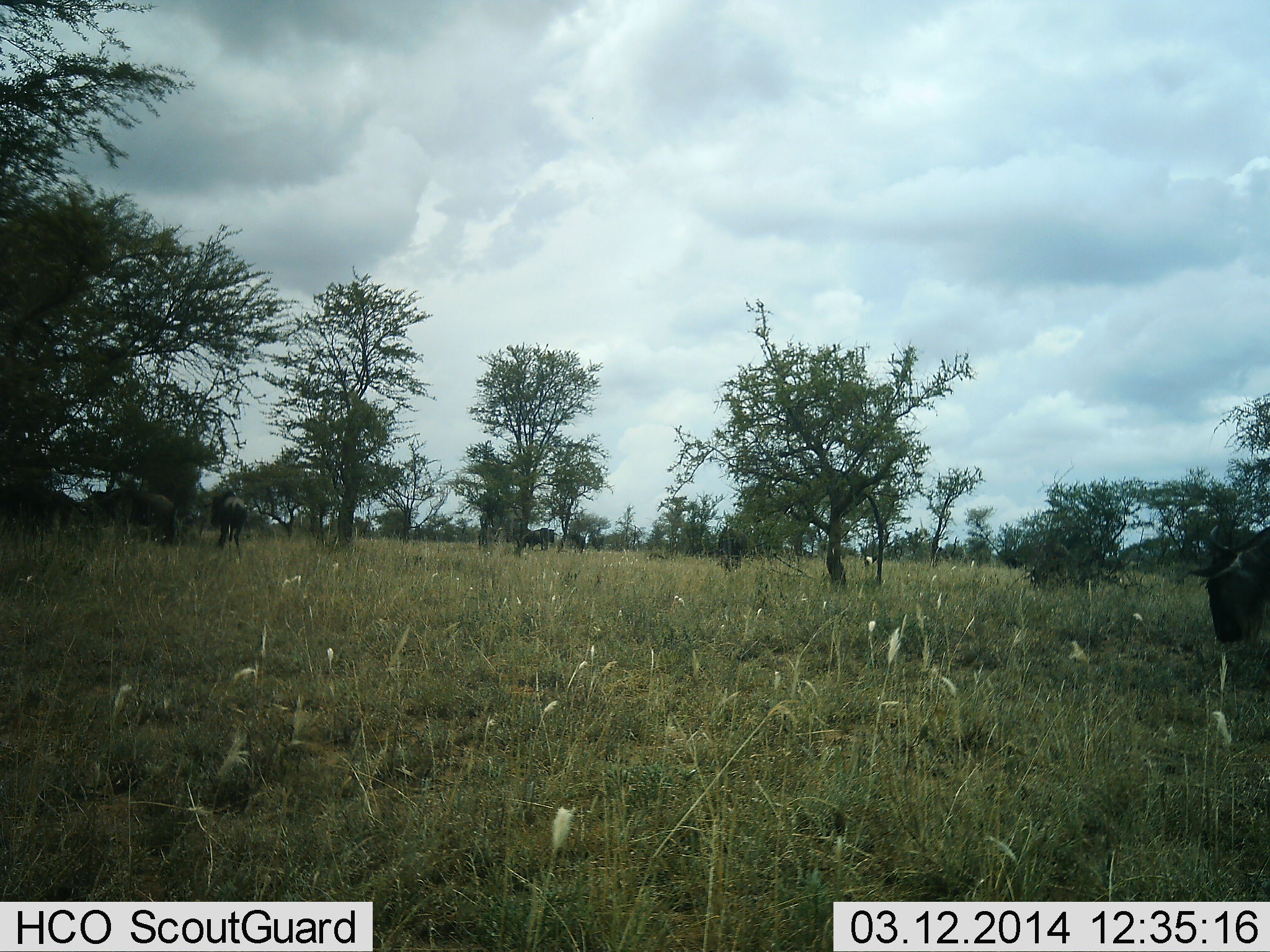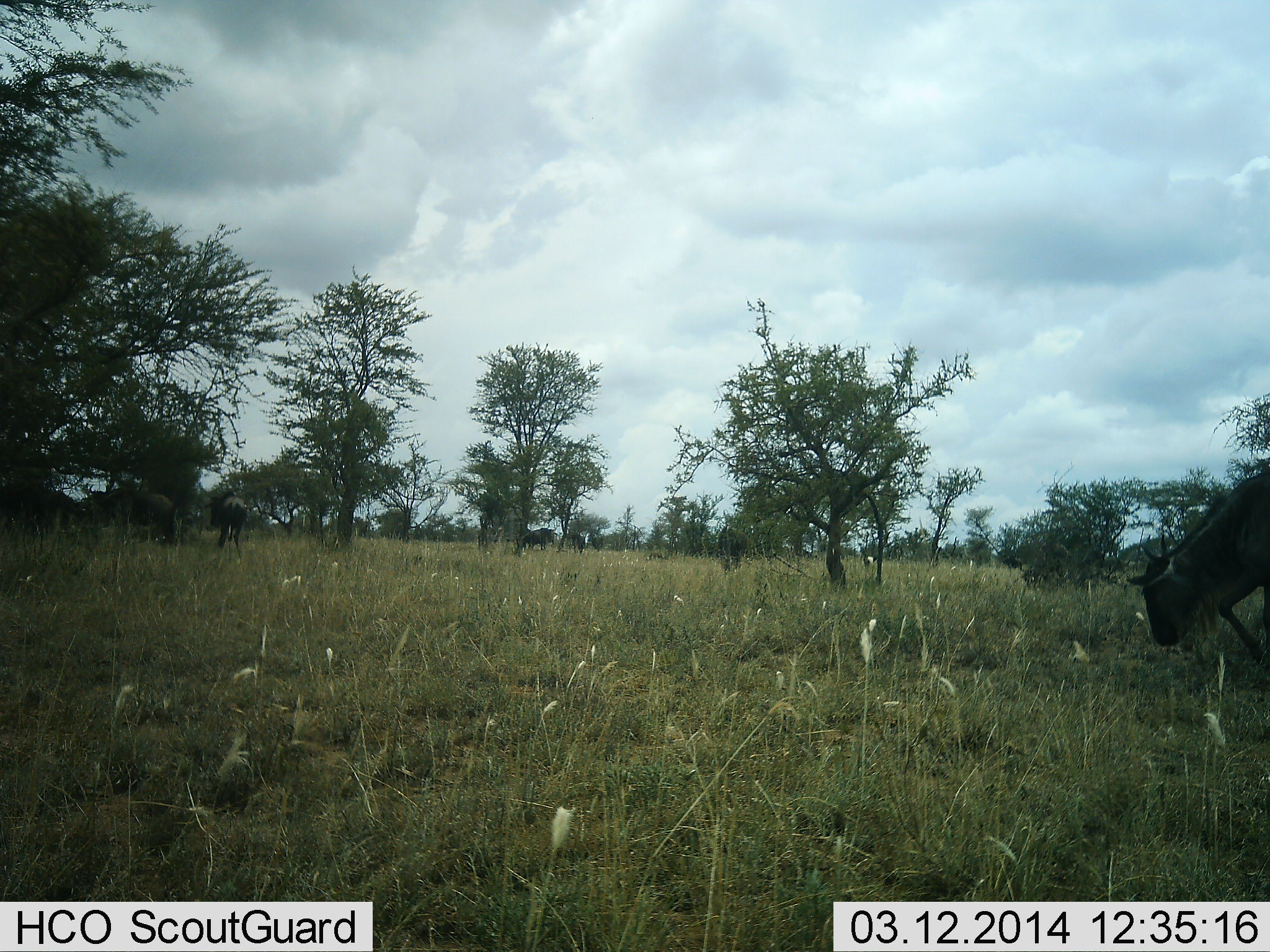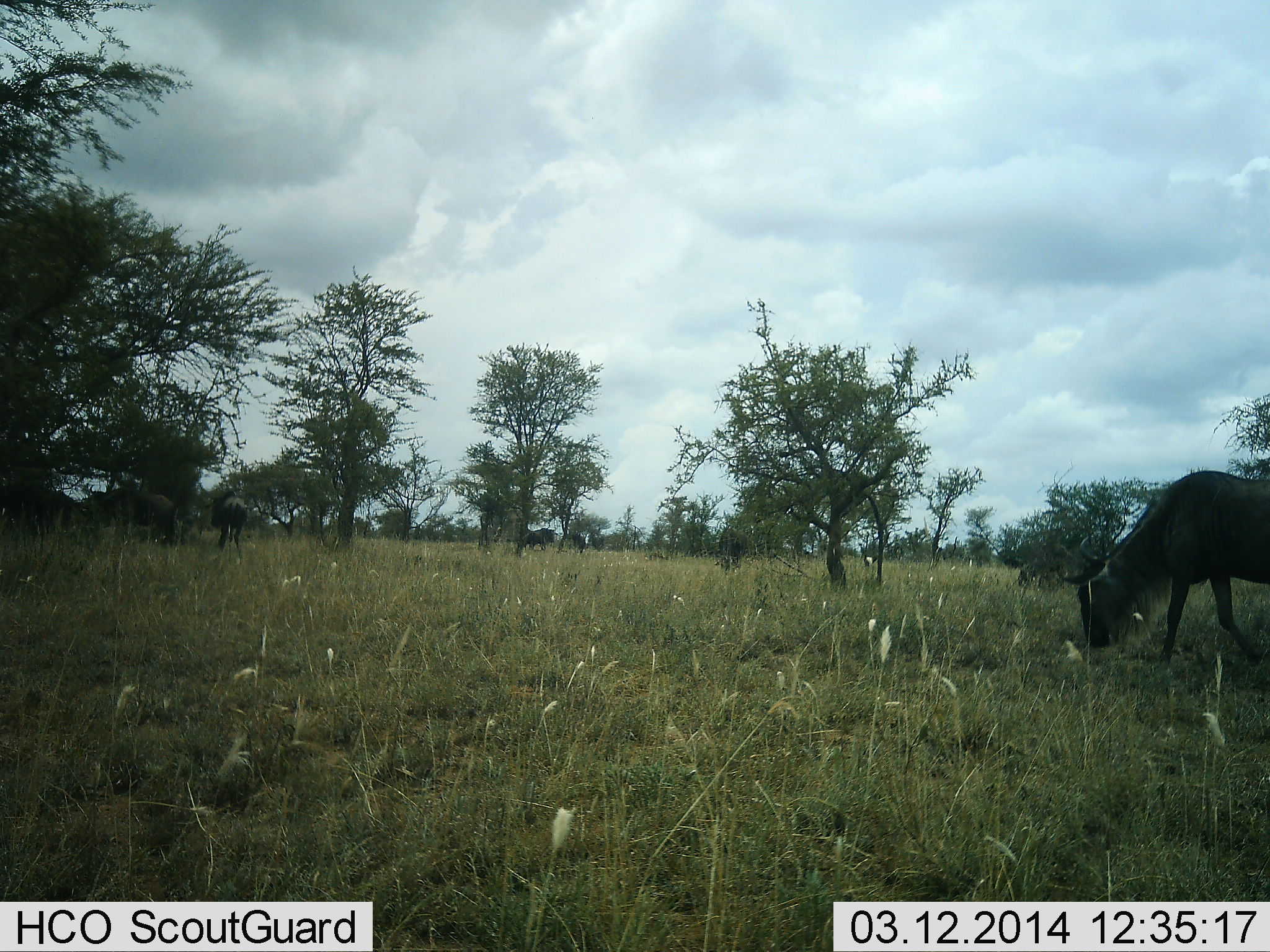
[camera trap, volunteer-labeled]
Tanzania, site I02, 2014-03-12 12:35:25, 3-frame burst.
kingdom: Animalia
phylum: Chordata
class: Mammalia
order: Artiodactyla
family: Bovidae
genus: Connochaetes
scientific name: Connochaetes taurinus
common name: blue wildebeest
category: wildebeest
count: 6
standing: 60%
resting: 0%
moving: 60%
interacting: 10%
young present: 0%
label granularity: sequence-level